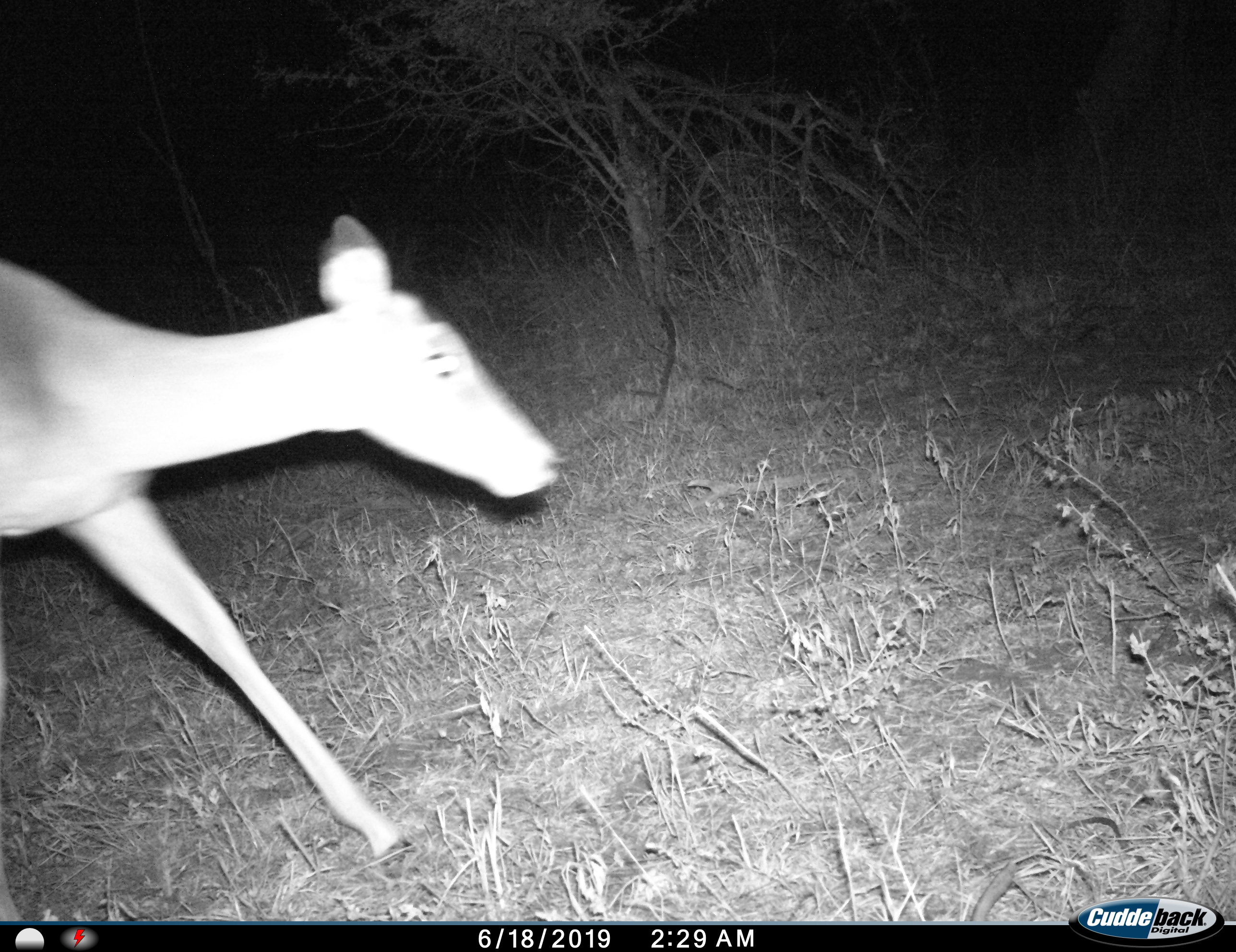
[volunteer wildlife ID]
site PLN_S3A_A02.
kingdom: Animalia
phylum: Chordata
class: Mammalia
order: Artiodactyla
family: Bovidae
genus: Aepyceros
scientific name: Aepyceros melampus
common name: impala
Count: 1.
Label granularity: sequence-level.